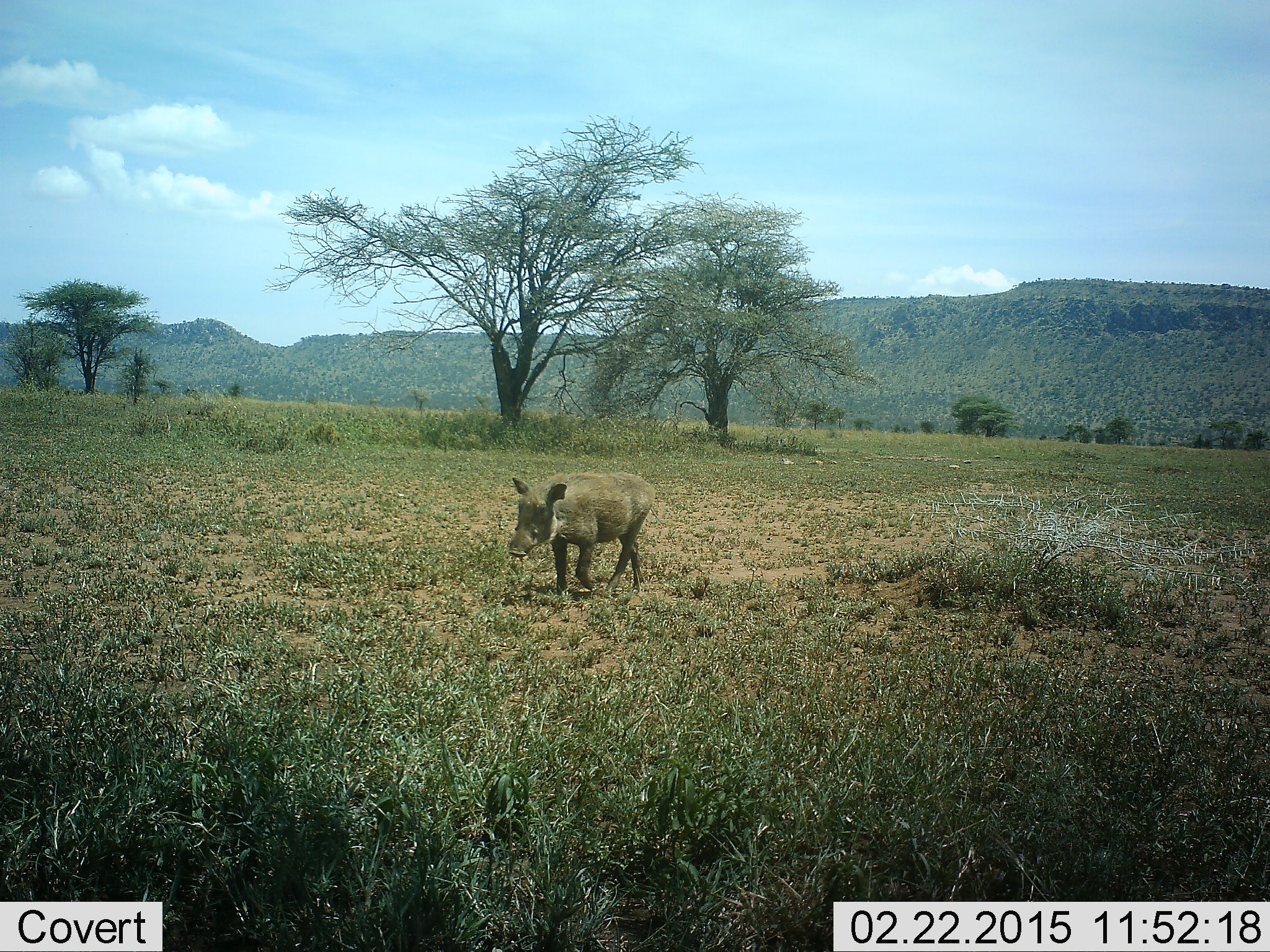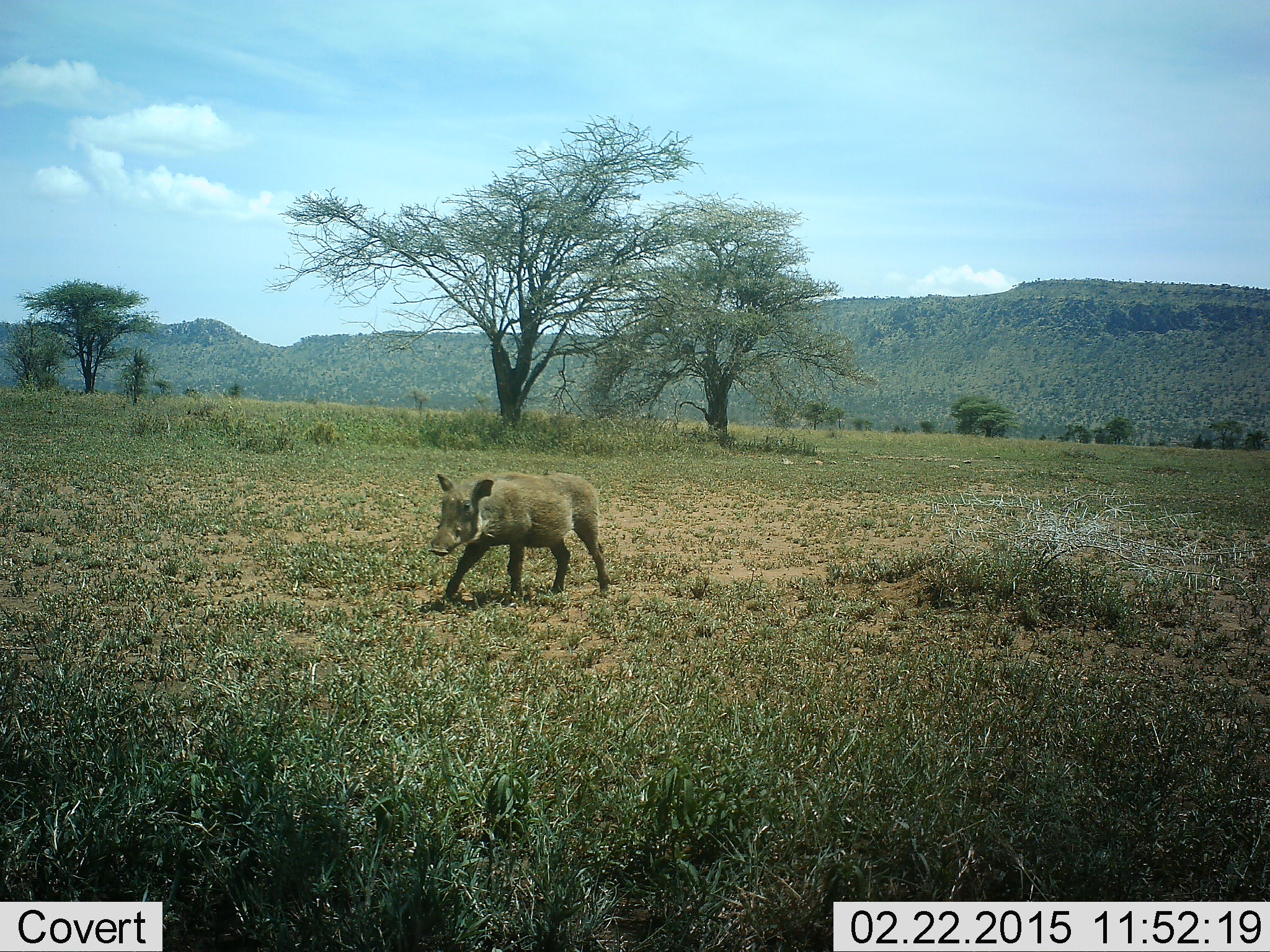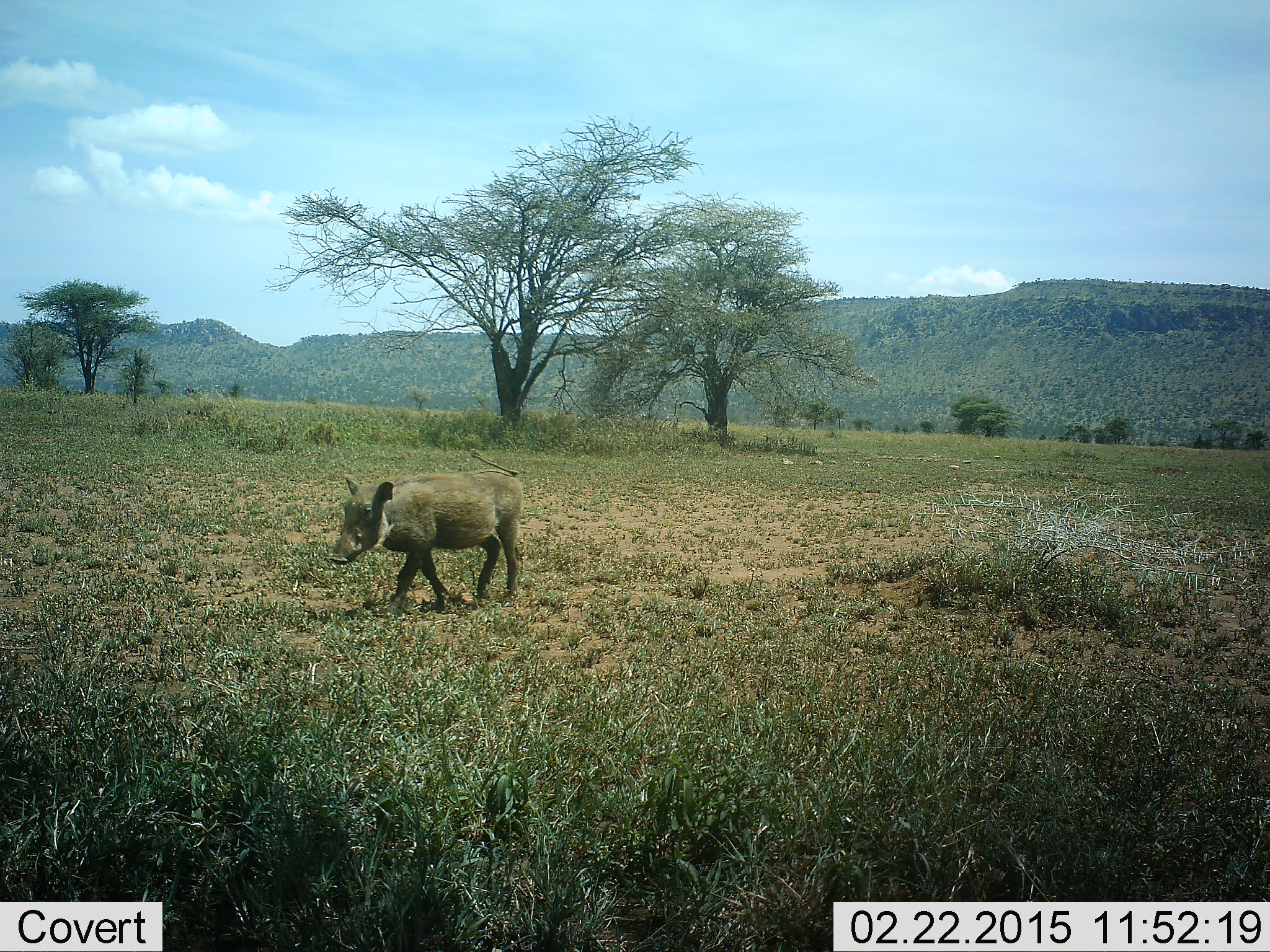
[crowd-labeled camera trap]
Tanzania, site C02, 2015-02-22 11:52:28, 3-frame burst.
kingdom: Animalia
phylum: Chordata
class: Mammalia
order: Artiodactyla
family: Suidae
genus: Phacochoerus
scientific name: Phacochoerus africanus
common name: warthog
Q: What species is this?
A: Warthog (Phacochoerus africanus).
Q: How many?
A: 1.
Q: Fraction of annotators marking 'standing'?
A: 0%.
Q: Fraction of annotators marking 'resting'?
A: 0%.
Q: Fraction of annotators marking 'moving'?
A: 100%.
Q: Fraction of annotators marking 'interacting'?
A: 0%.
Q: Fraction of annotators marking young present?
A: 0%.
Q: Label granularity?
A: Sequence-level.